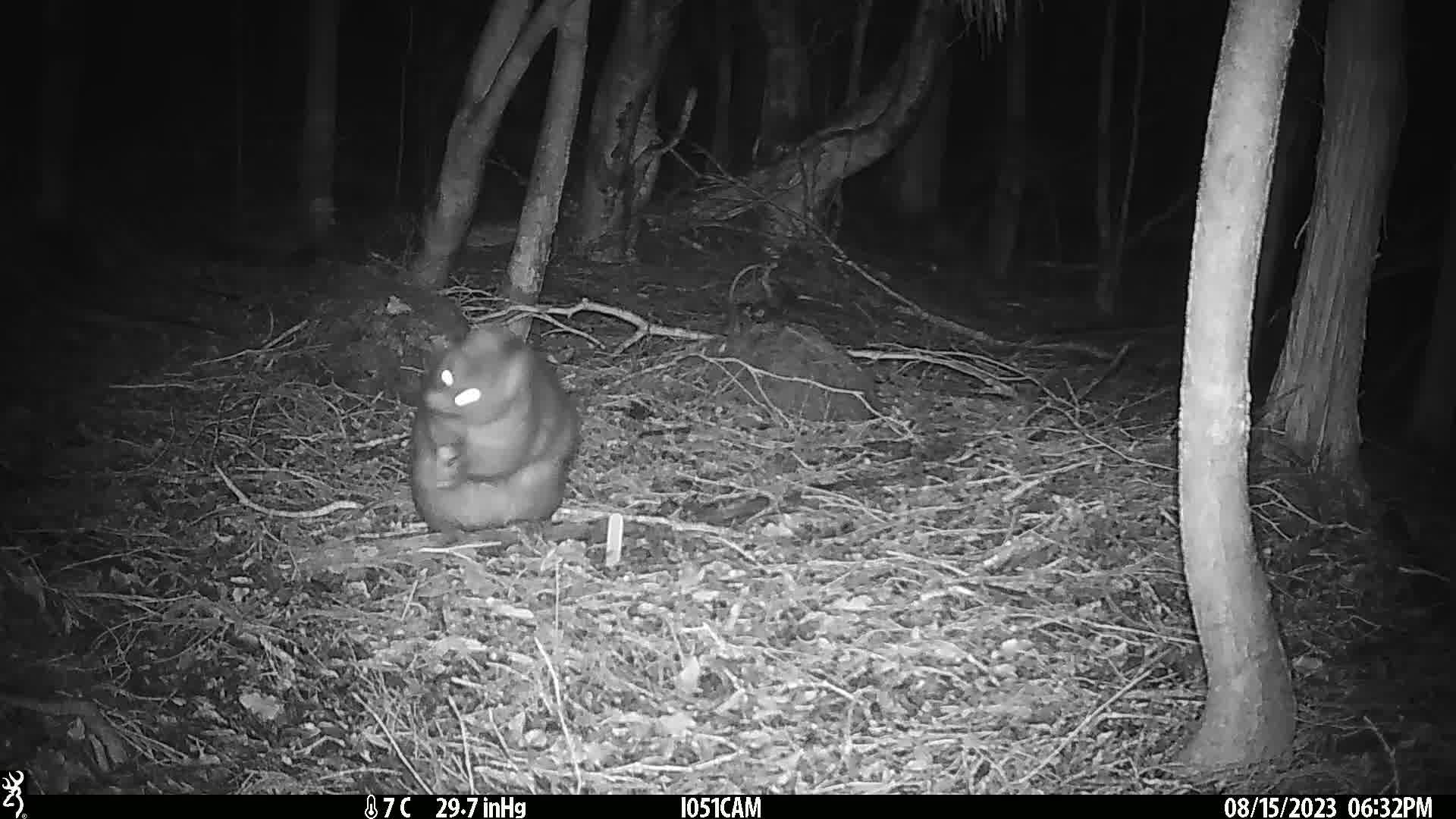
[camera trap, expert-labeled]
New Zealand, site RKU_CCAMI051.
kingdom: Animalia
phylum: Chordata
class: Mammalia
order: Diprotodontia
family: Phalangeridae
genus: Trichosurus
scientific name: Trichosurus vulpecula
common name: common brushtail possum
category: possum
Possum (common brushtail possum) (Trichosurus vulpecula).